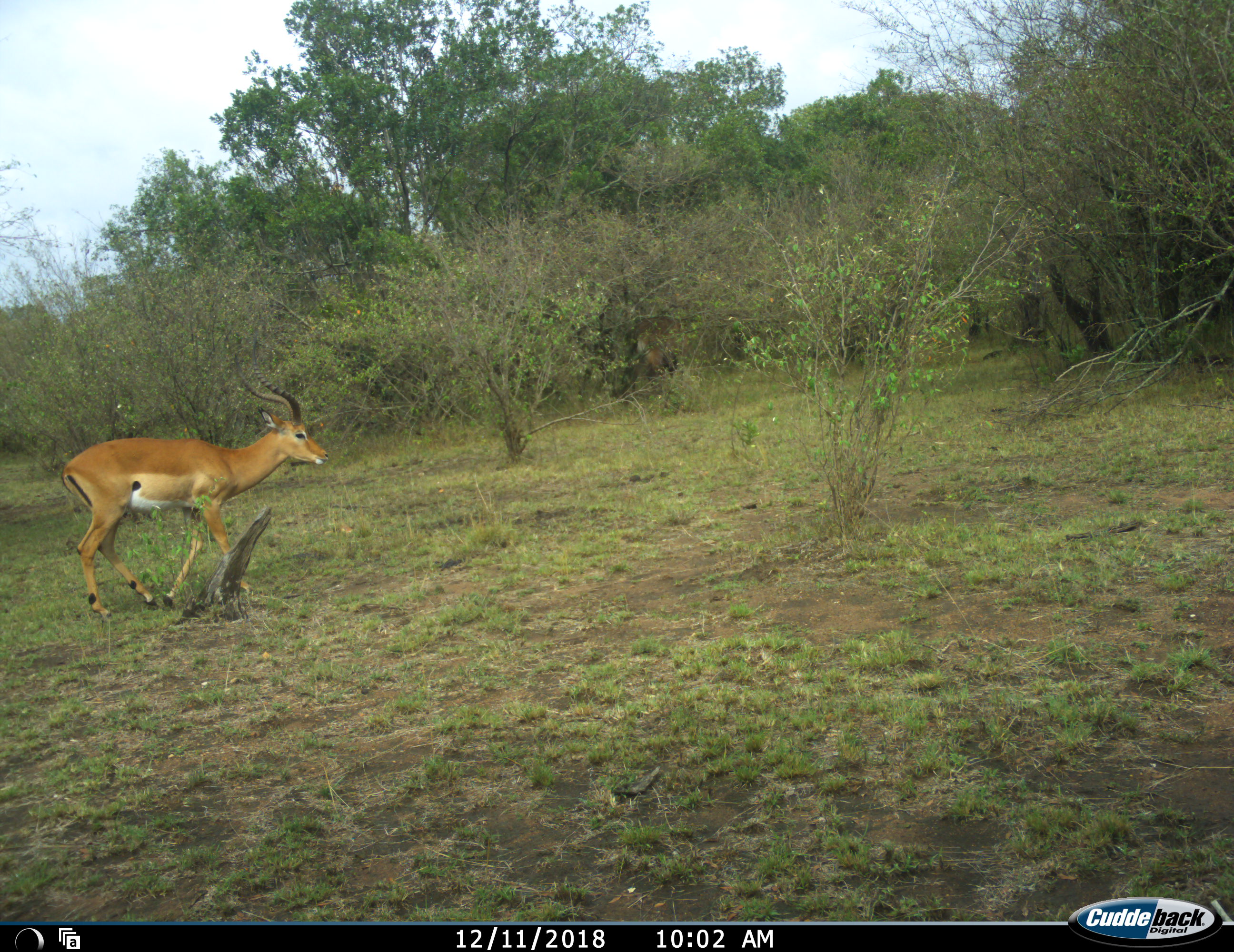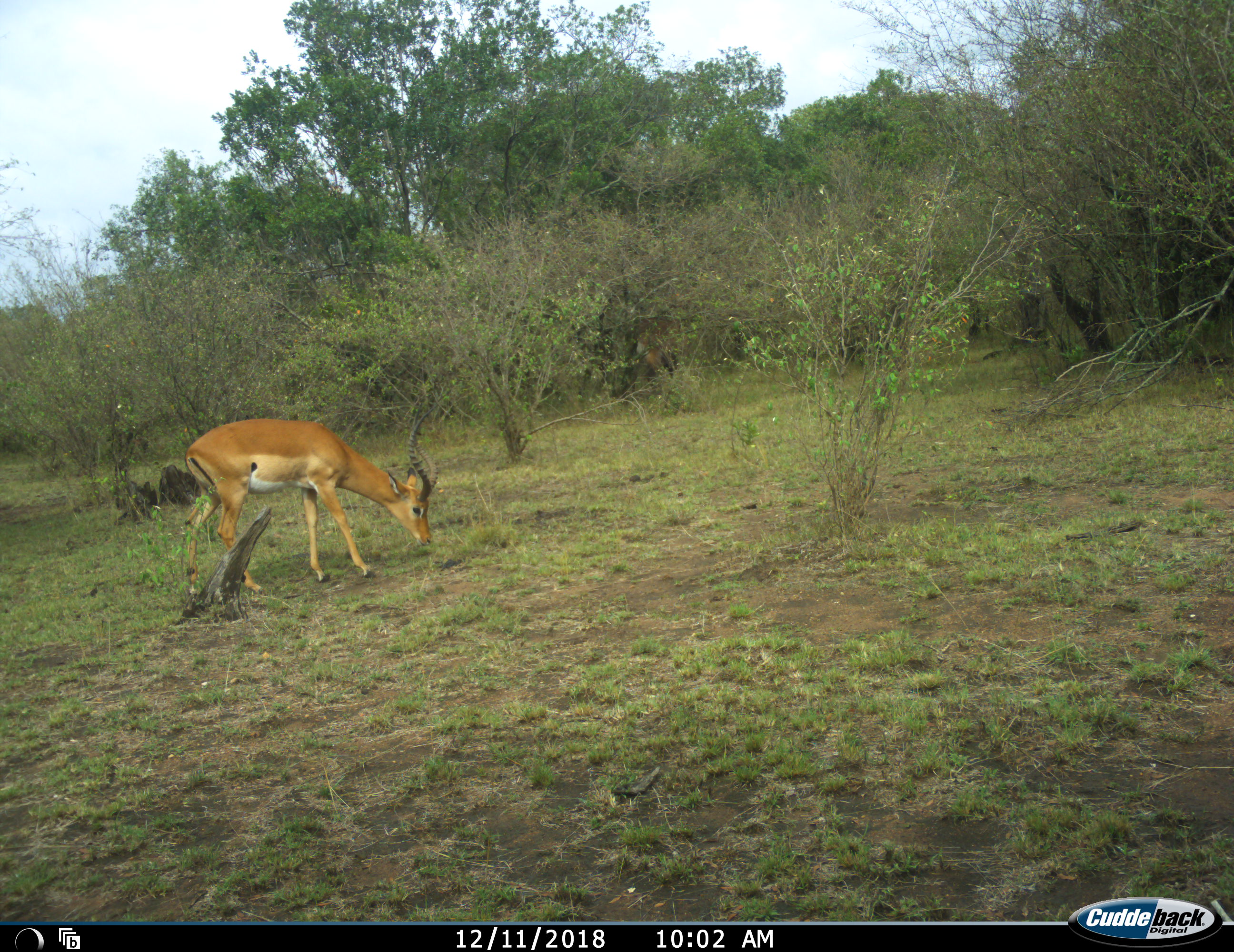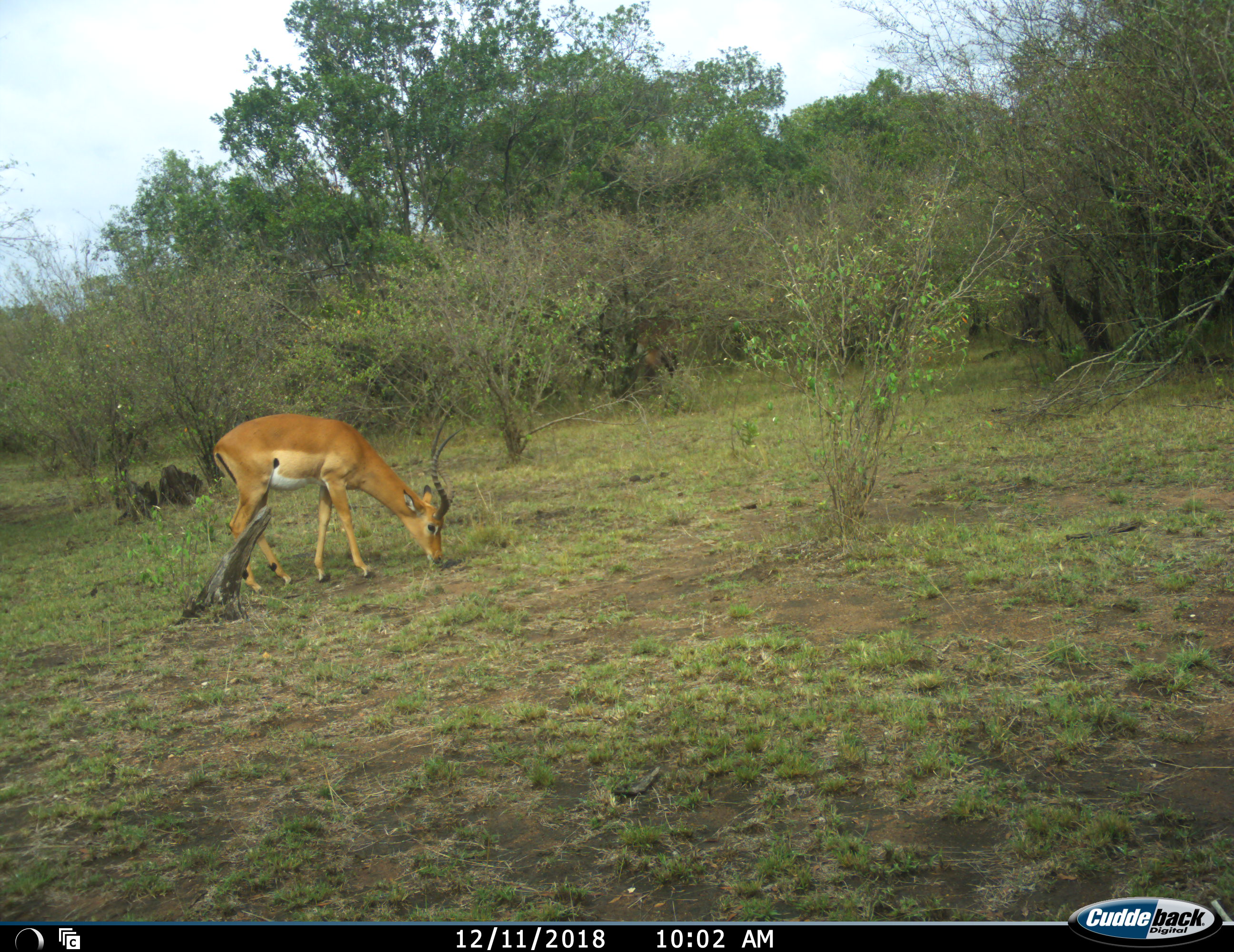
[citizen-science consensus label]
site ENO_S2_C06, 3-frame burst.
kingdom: Animalia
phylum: Chordata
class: Mammalia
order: Artiodactyla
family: Bovidae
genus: Aepyceros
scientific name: Aepyceros melampus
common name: impala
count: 1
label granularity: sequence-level